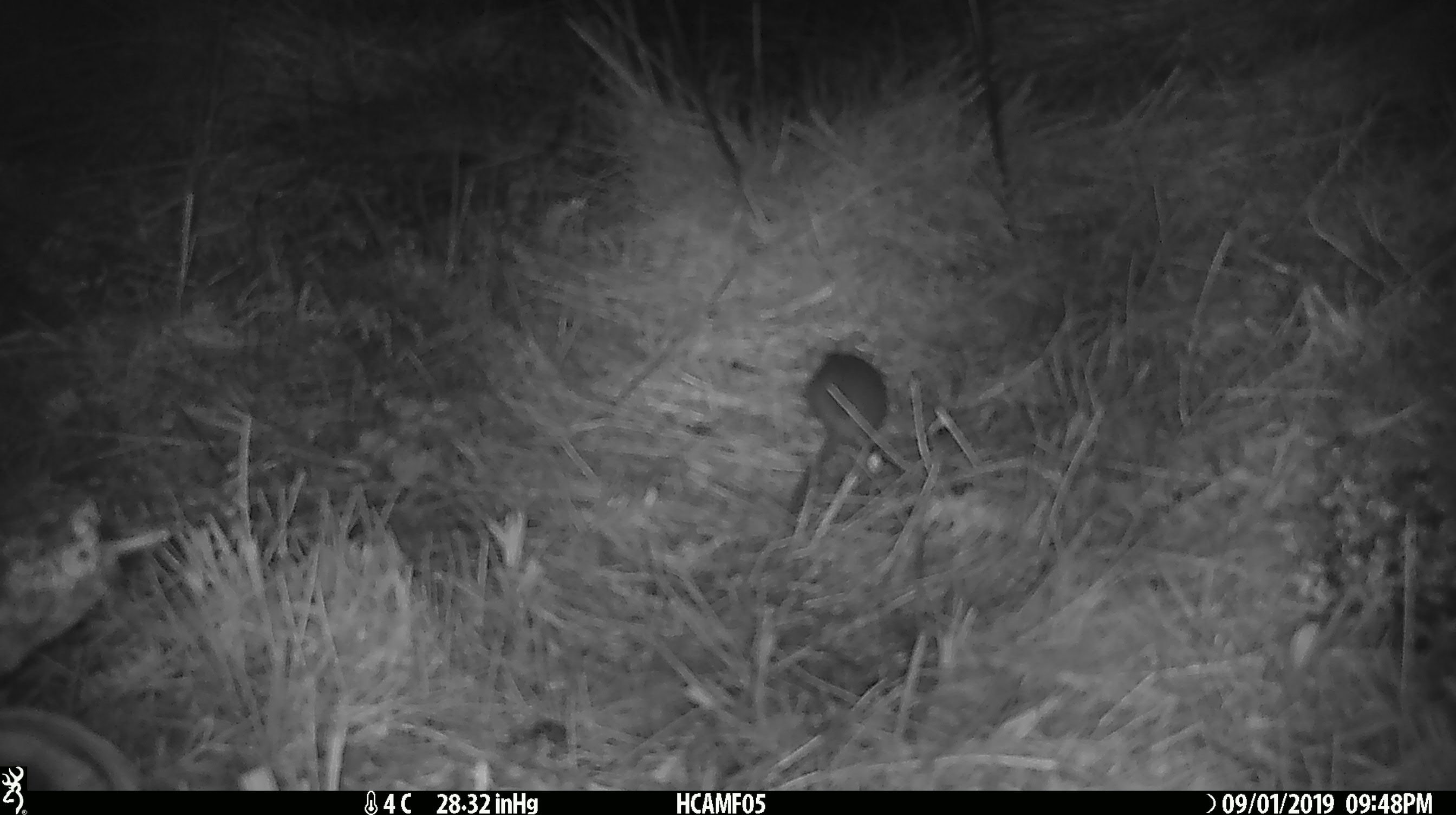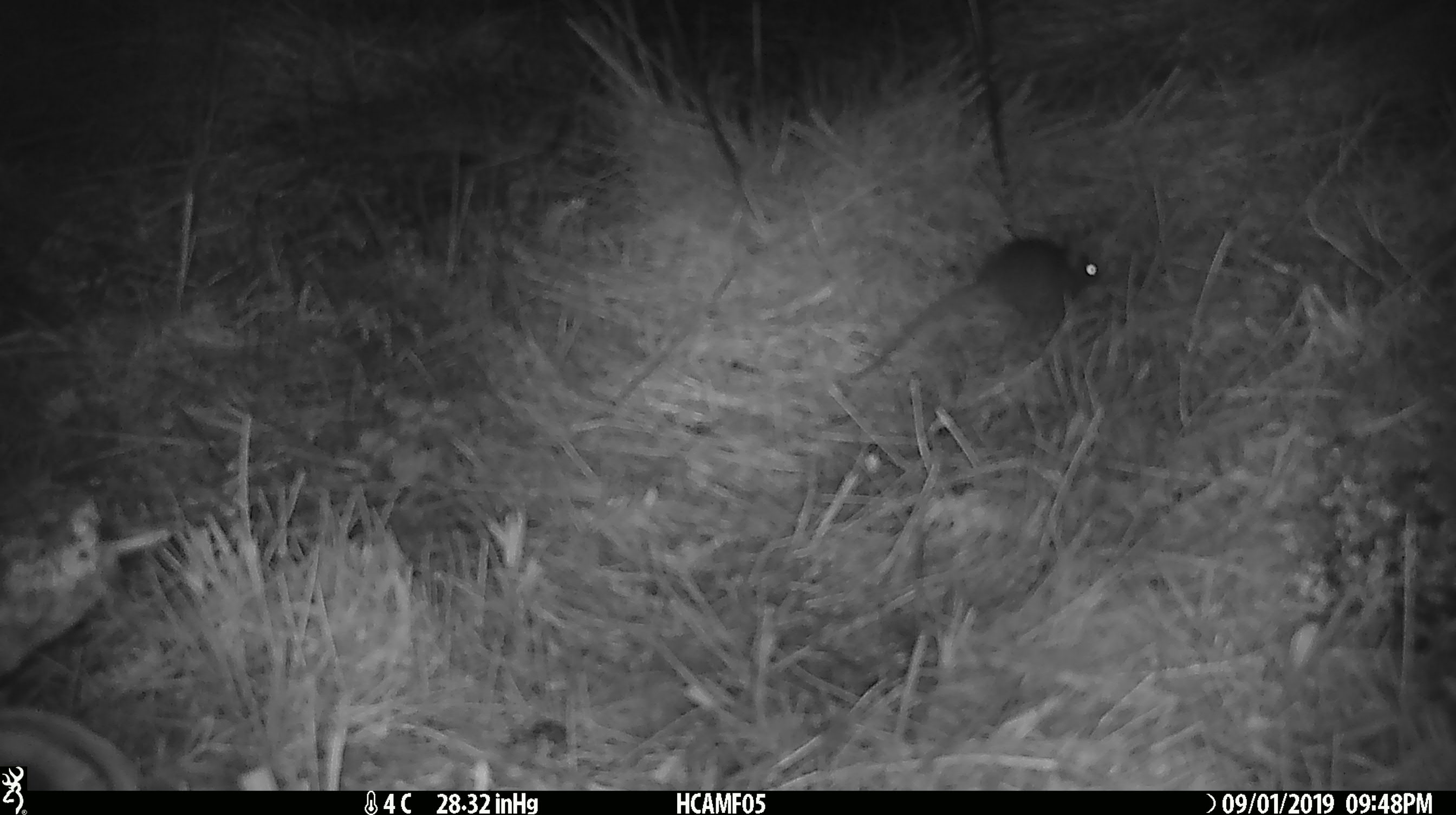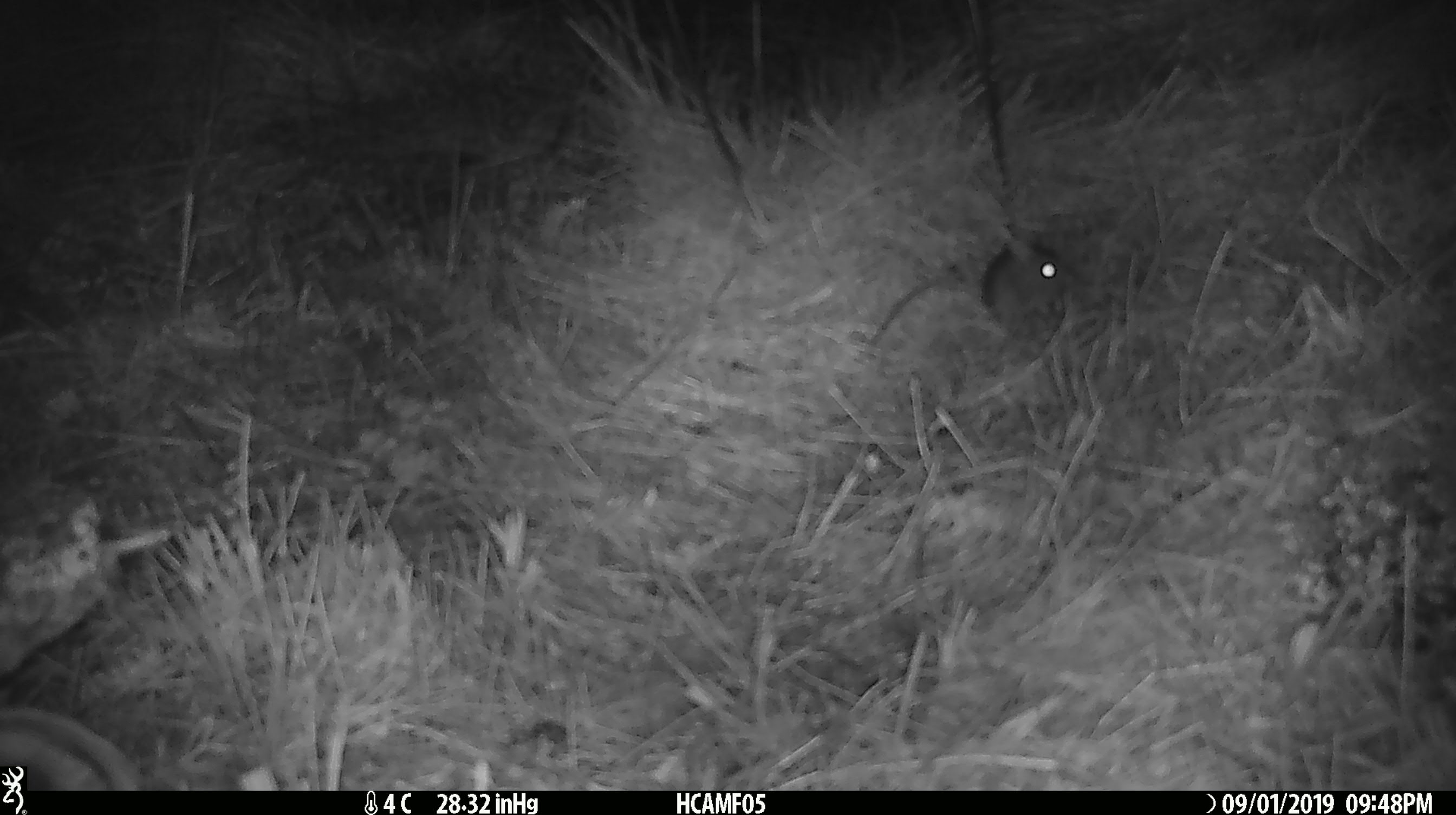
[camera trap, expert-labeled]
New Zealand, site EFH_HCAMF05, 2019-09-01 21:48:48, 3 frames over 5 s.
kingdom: Animalia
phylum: Chordata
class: Mammalia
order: Rodentia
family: Muridae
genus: Mus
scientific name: Mus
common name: mouse